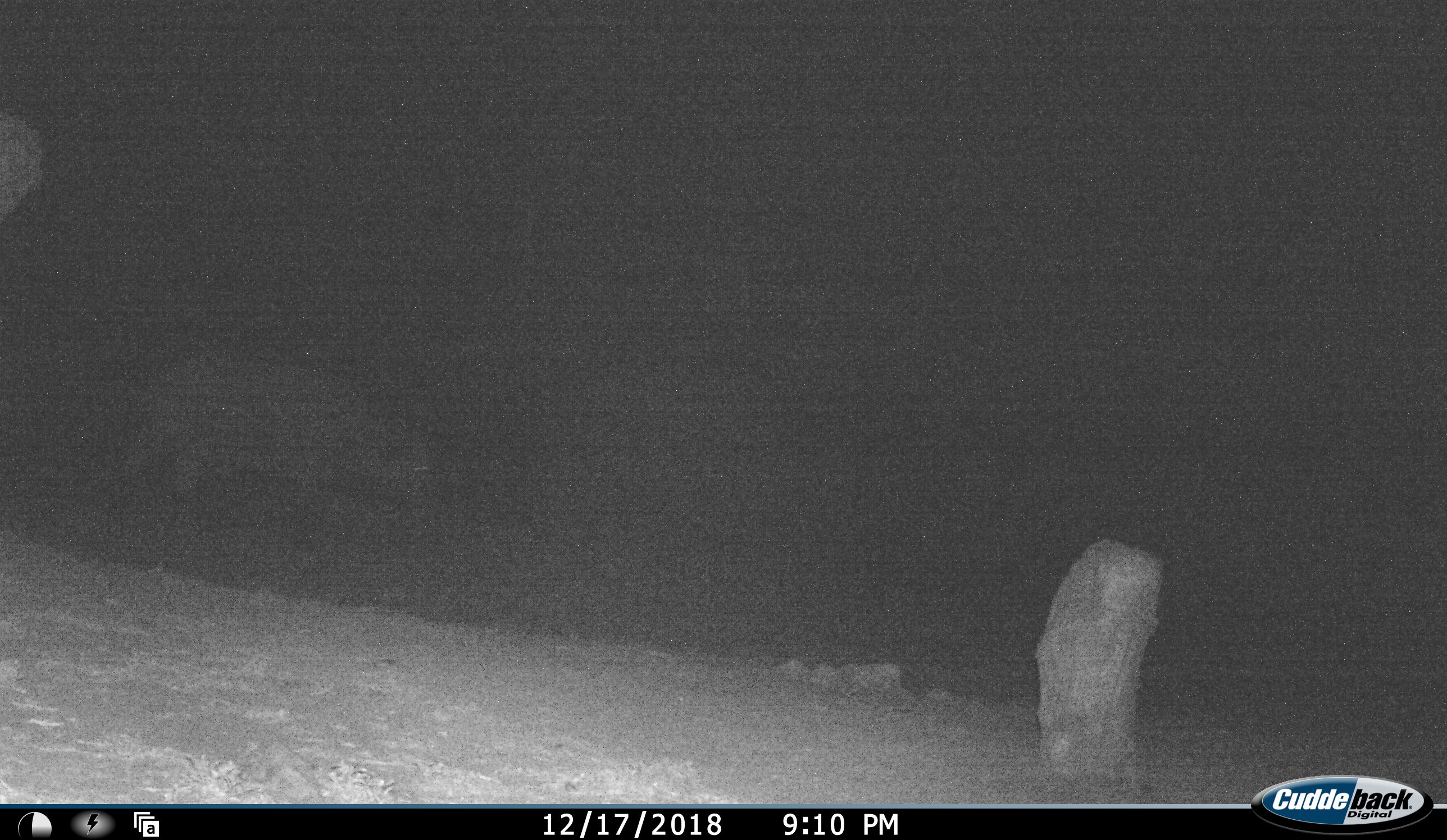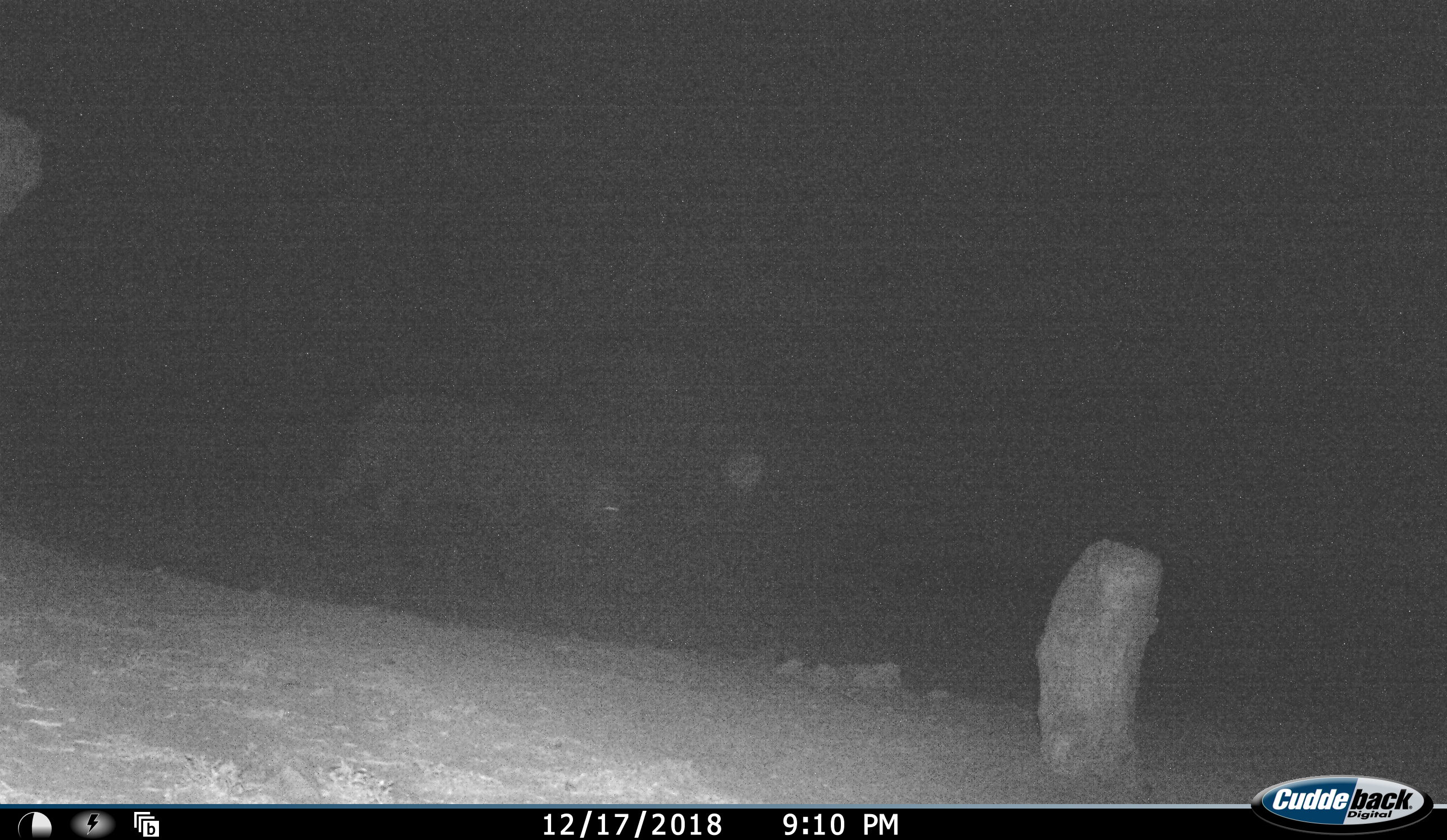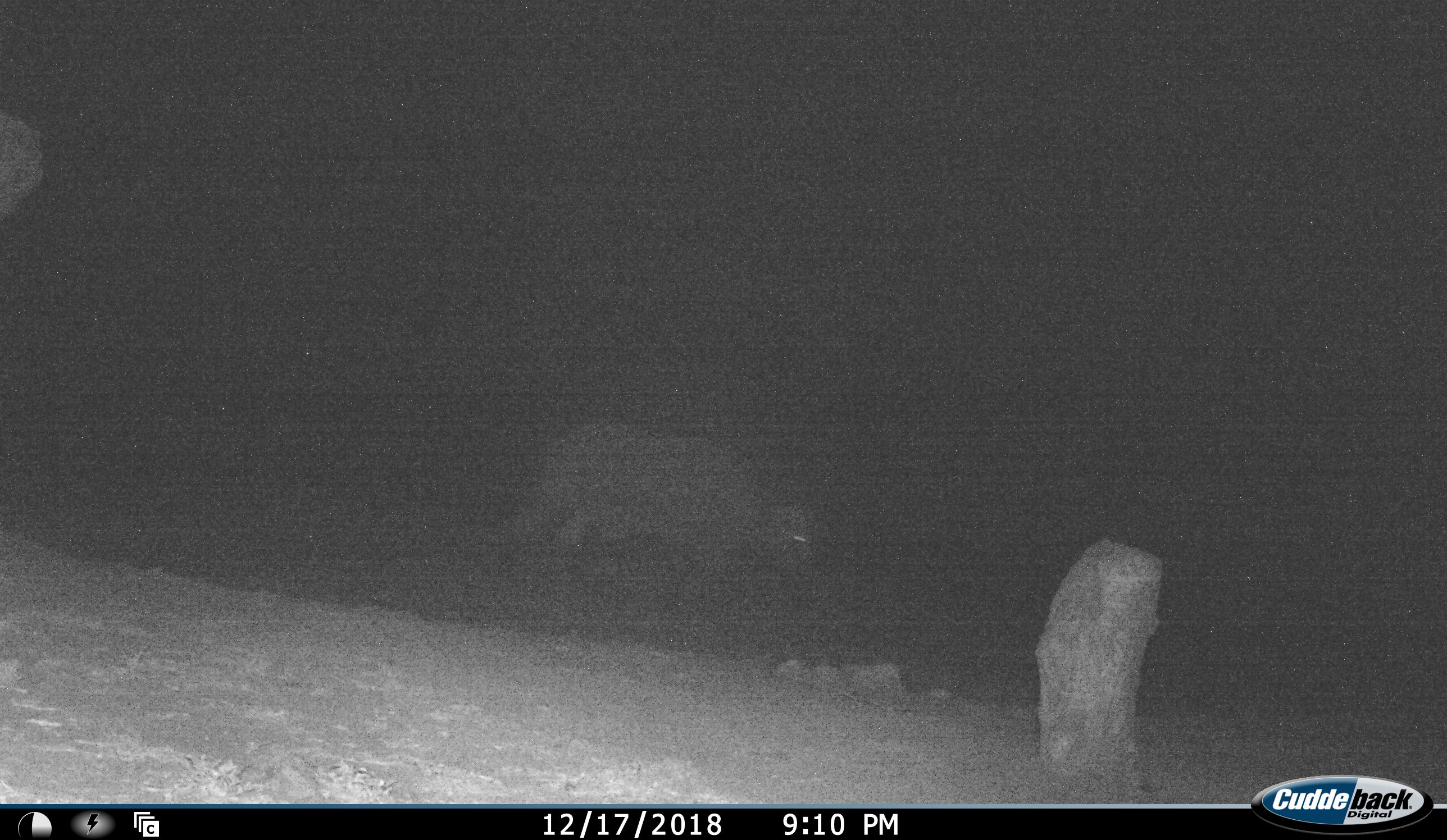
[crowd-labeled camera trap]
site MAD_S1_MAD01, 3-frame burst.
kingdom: Animalia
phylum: Chordata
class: Mammalia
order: Artiodactyla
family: Bovidae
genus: Syncerus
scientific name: Syncerus caffer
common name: african buffalo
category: buffalo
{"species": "buffalo (african buffalo) (Syncerus caffer)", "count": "1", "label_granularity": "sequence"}